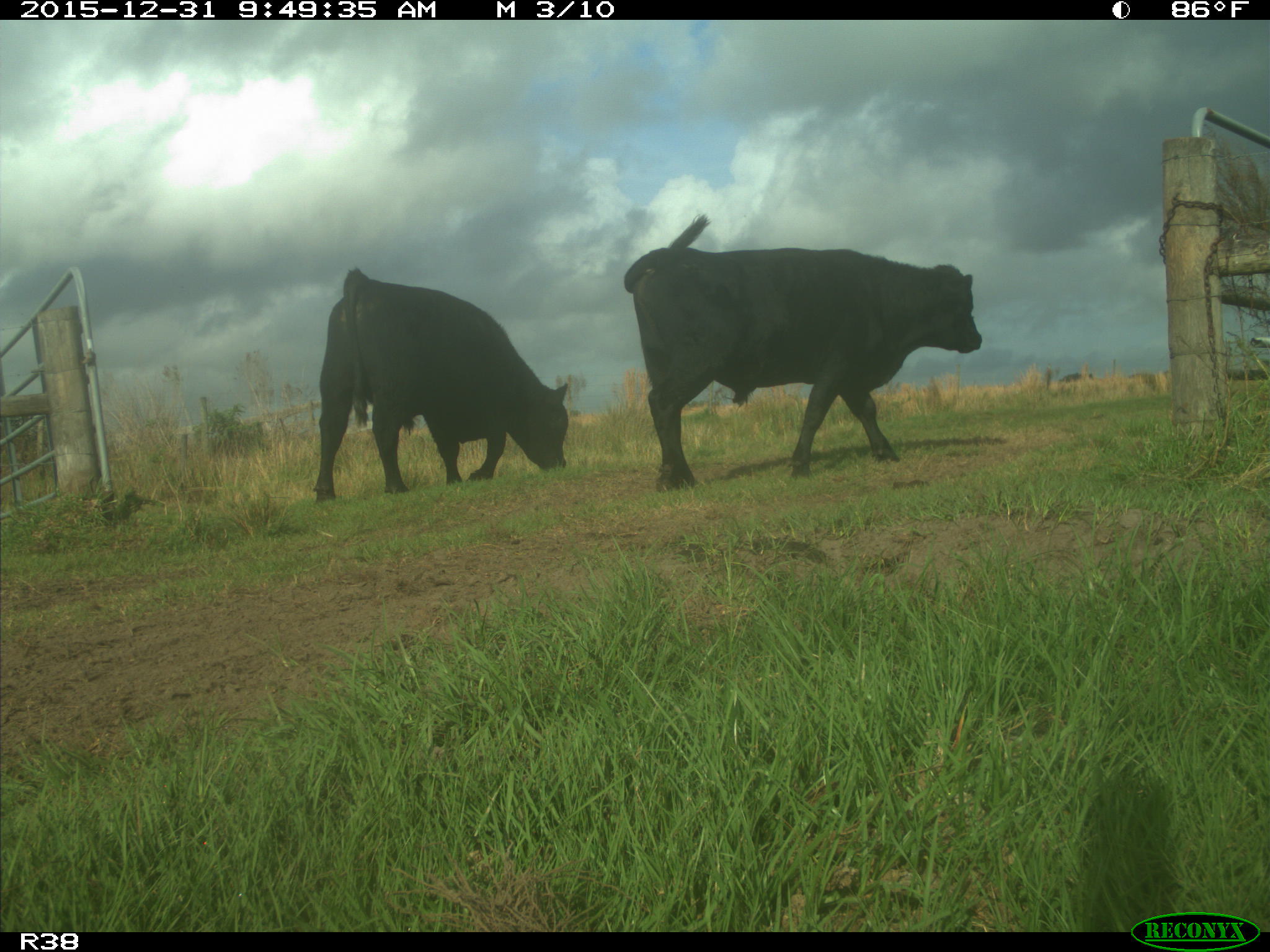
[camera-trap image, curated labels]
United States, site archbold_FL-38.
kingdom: Animalia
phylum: Chordata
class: Mammalia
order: Artiodactyla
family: Bovidae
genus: Bos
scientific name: Bos taurus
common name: domestic cow